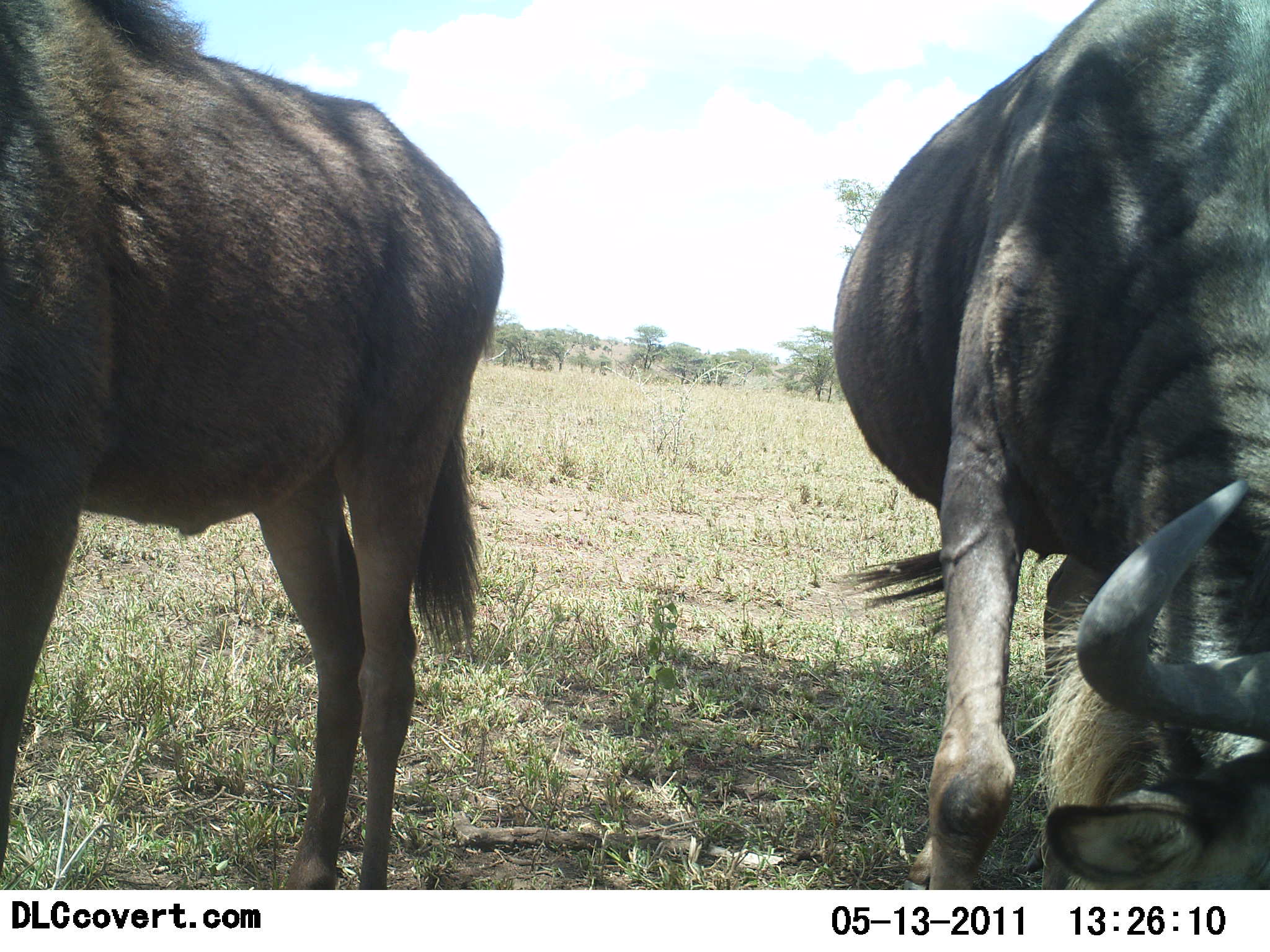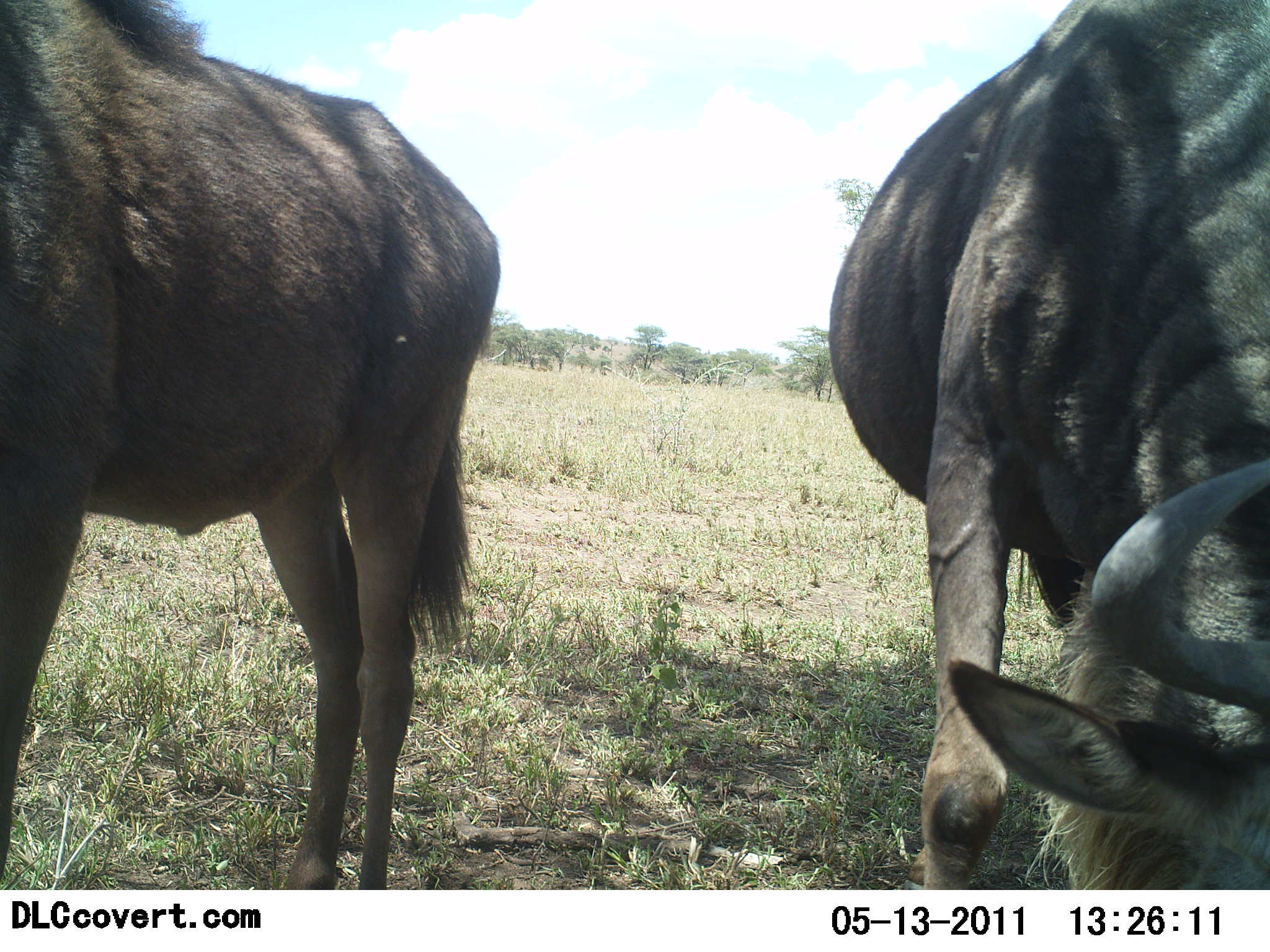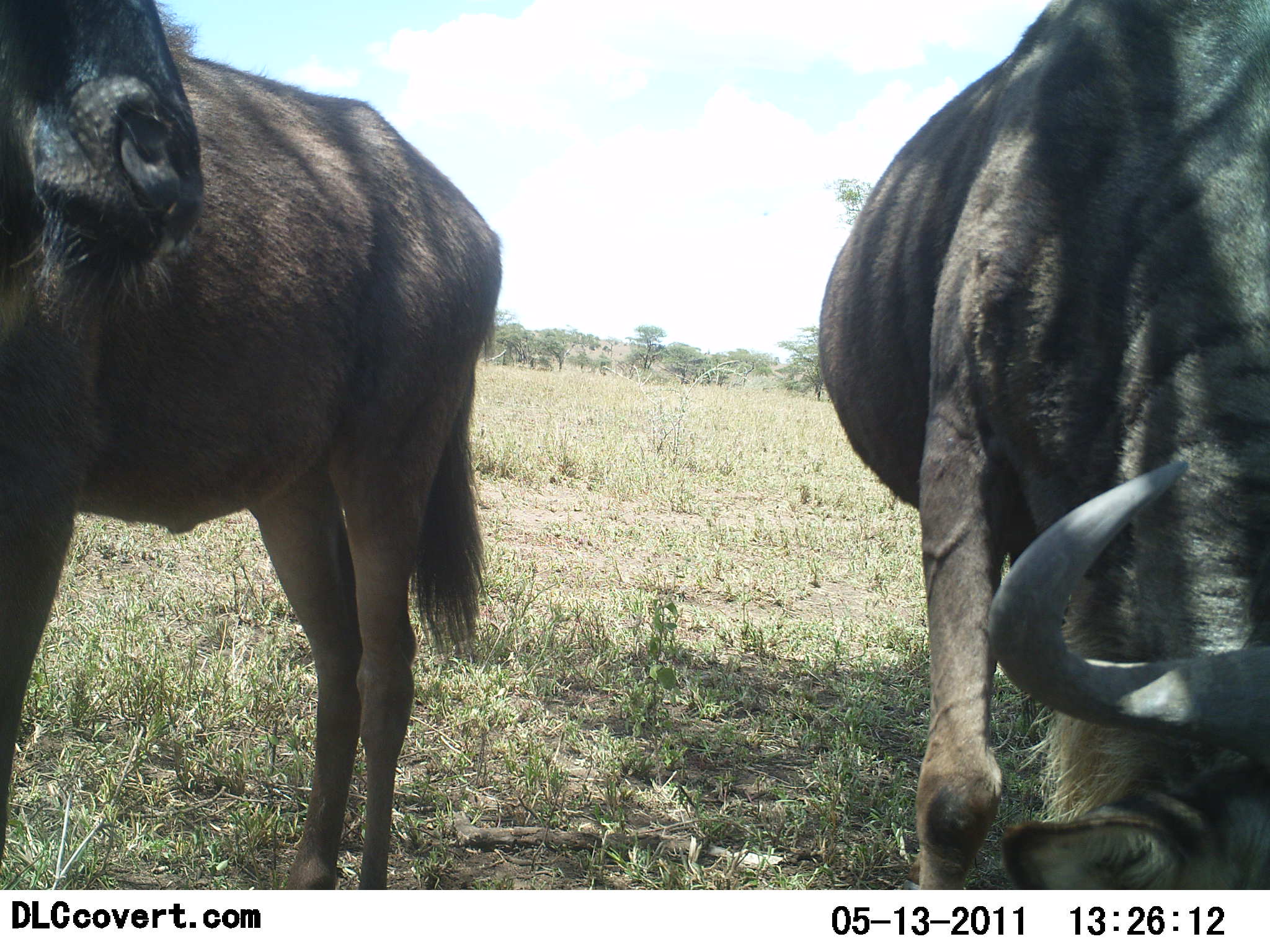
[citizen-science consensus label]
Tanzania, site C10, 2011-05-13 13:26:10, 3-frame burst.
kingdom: Animalia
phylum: Chordata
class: Mammalia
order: Artiodactyla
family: Bovidae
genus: Connochaetes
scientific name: Connochaetes taurinus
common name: blue wildebeest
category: wildebeest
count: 2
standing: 80%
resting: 10%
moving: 0%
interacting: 0%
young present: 0%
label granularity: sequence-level